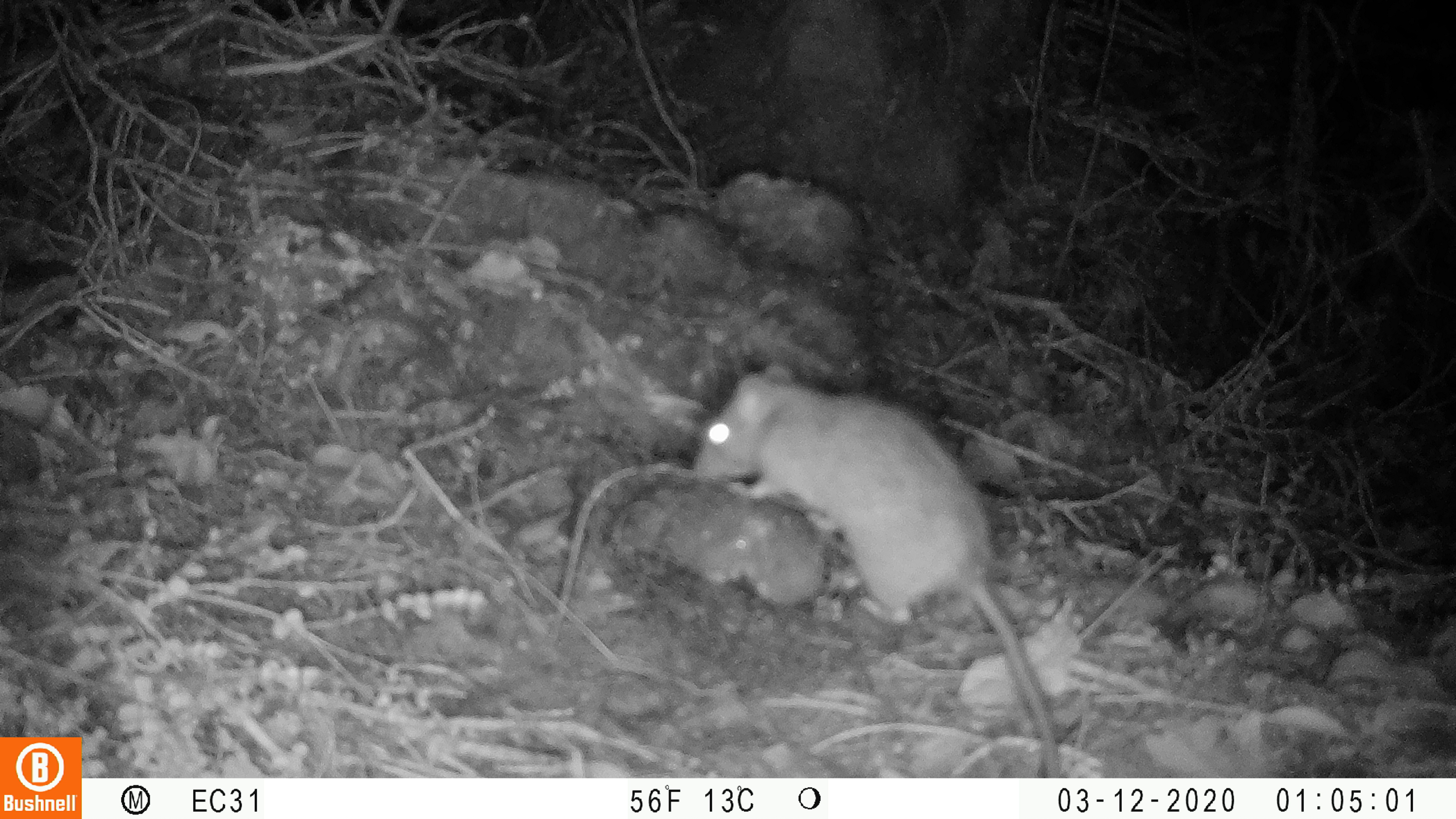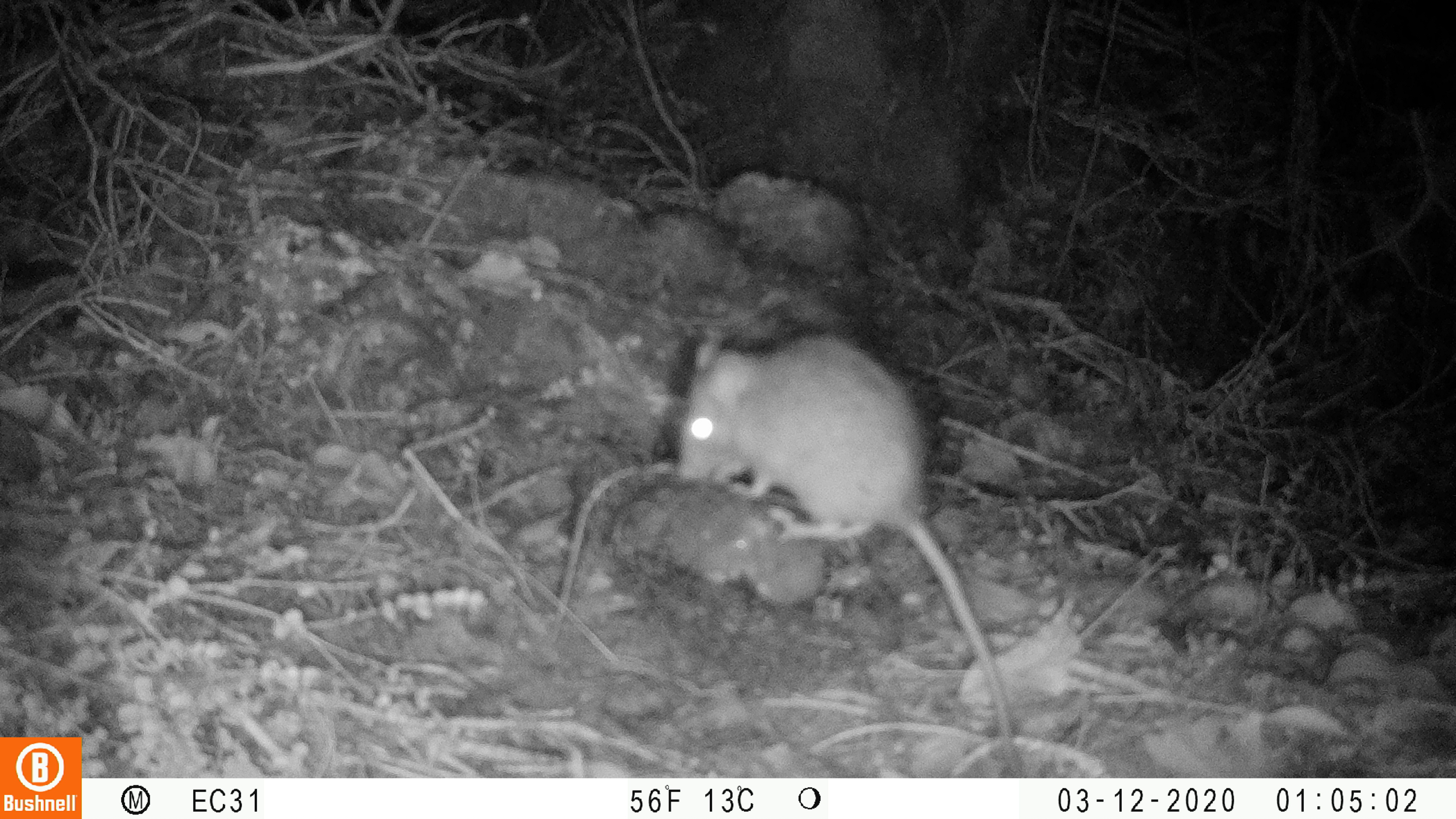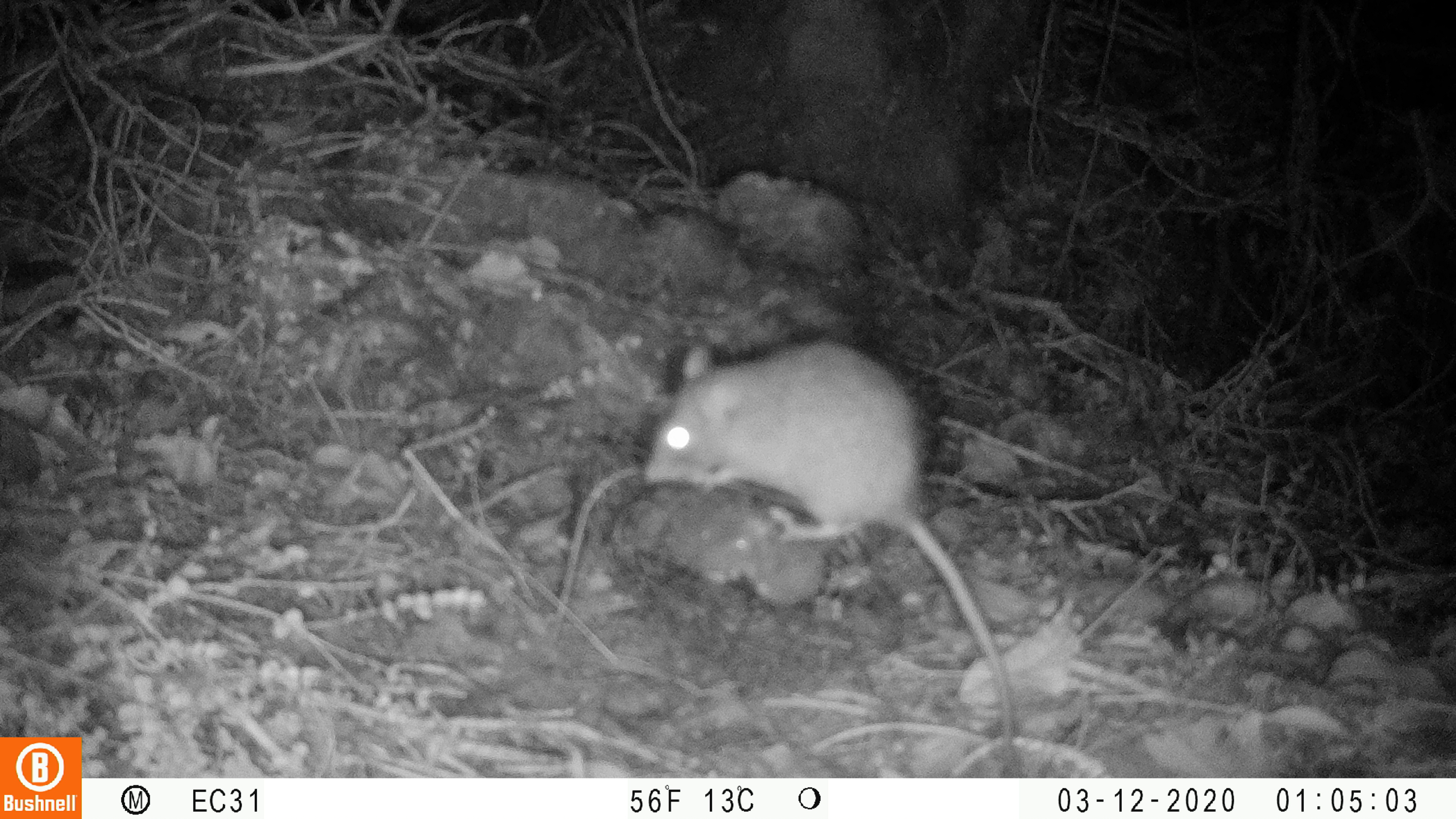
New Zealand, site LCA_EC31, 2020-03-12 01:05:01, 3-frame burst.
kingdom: Animalia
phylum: Chordata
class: Mammalia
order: Rodentia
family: Muridae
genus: Rattus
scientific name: Rattus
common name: rat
Rat (Rattus).